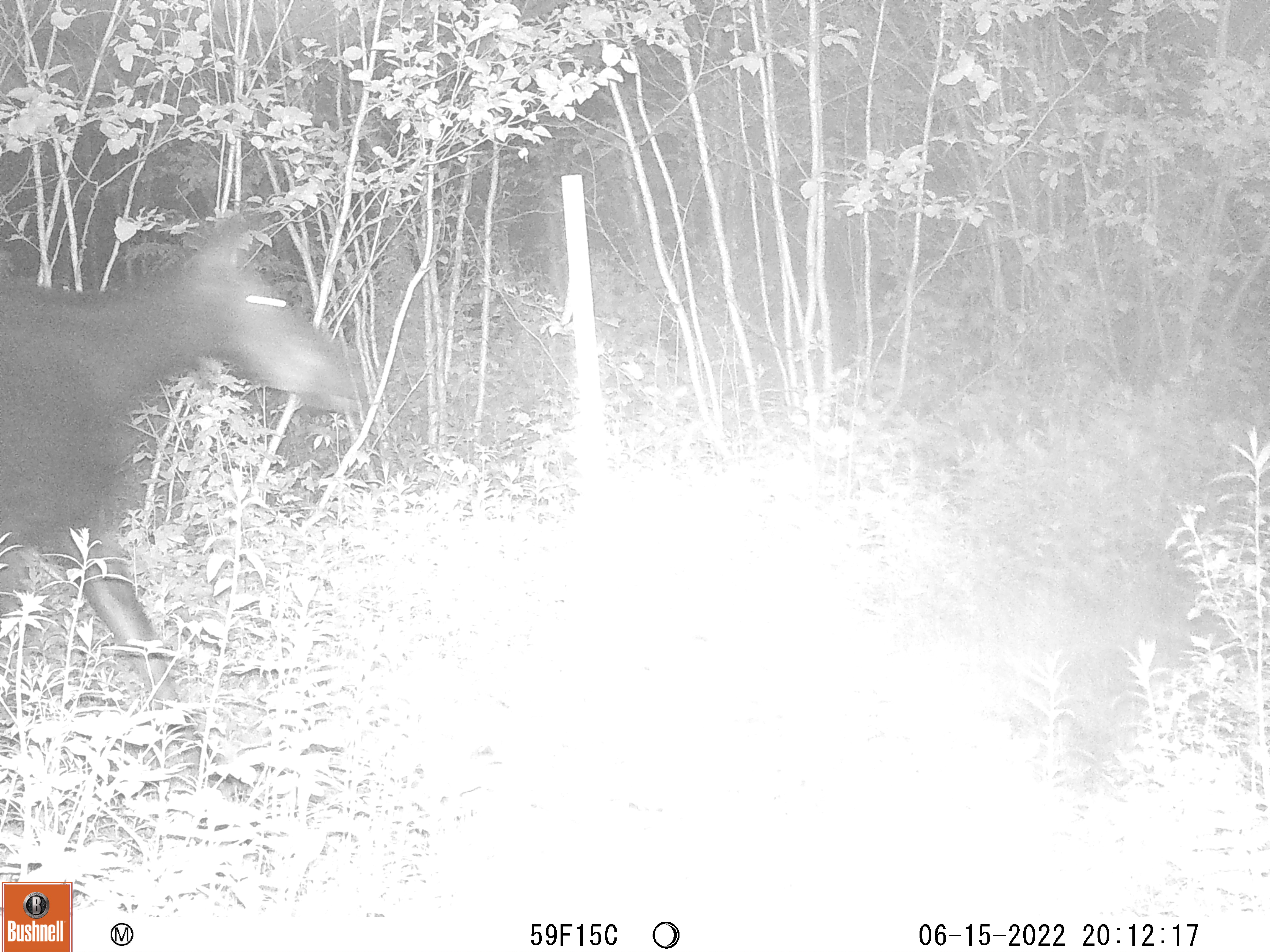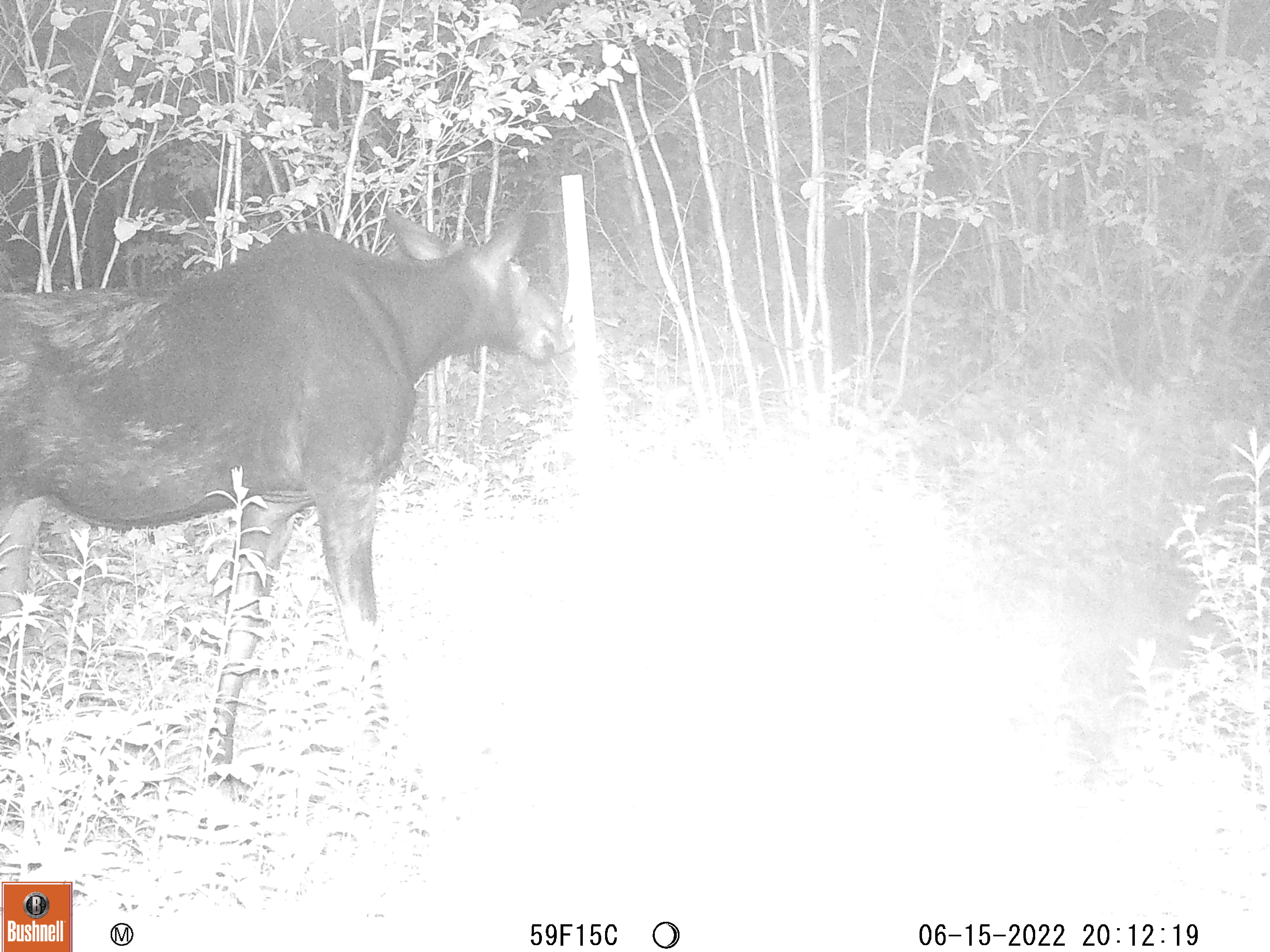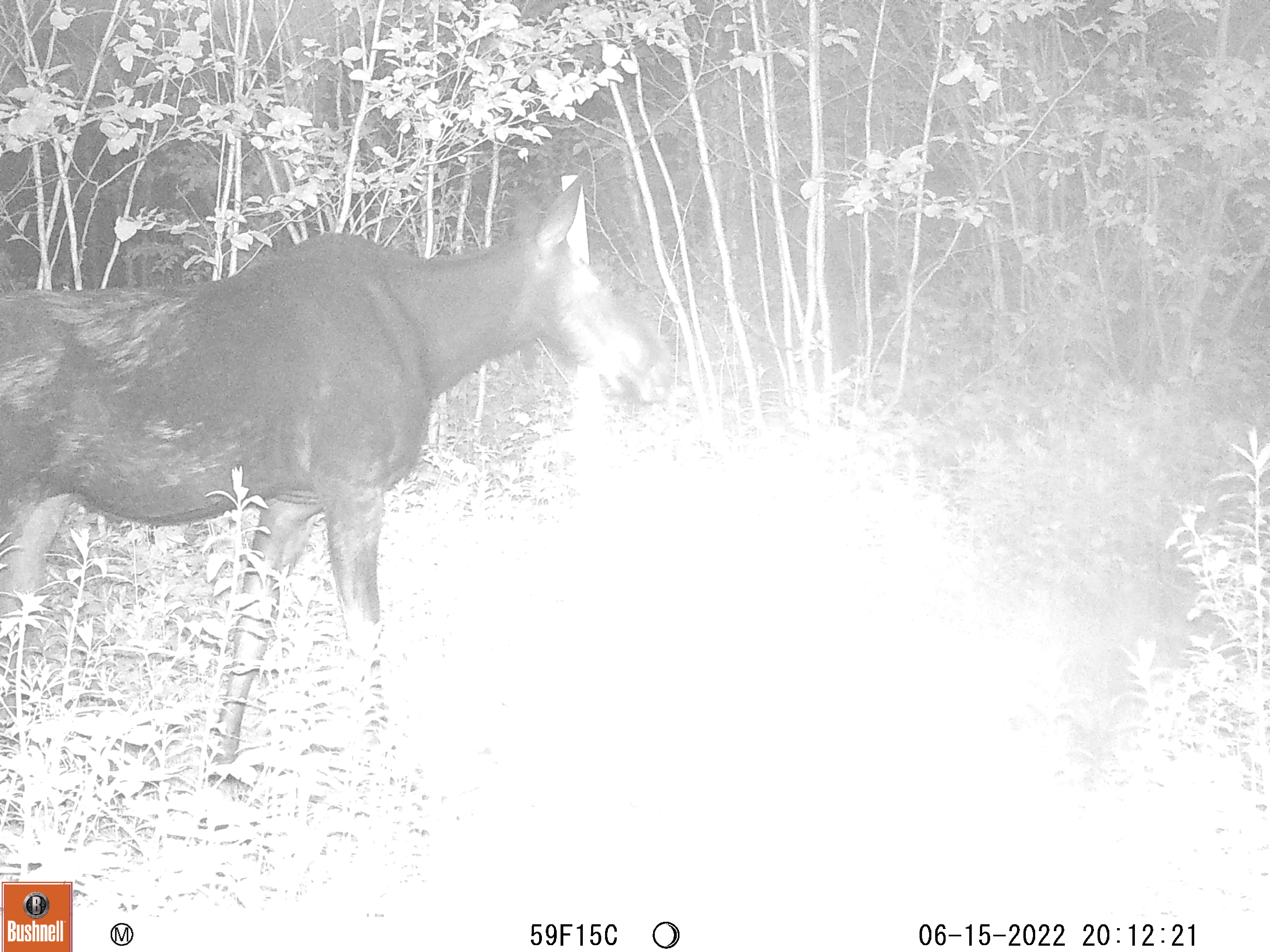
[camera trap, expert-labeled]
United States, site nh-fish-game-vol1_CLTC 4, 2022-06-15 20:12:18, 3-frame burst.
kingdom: Animalia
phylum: Chordata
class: Mammalia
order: Artiodactyla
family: Cervidae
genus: Alces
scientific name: Alces alces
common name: moose